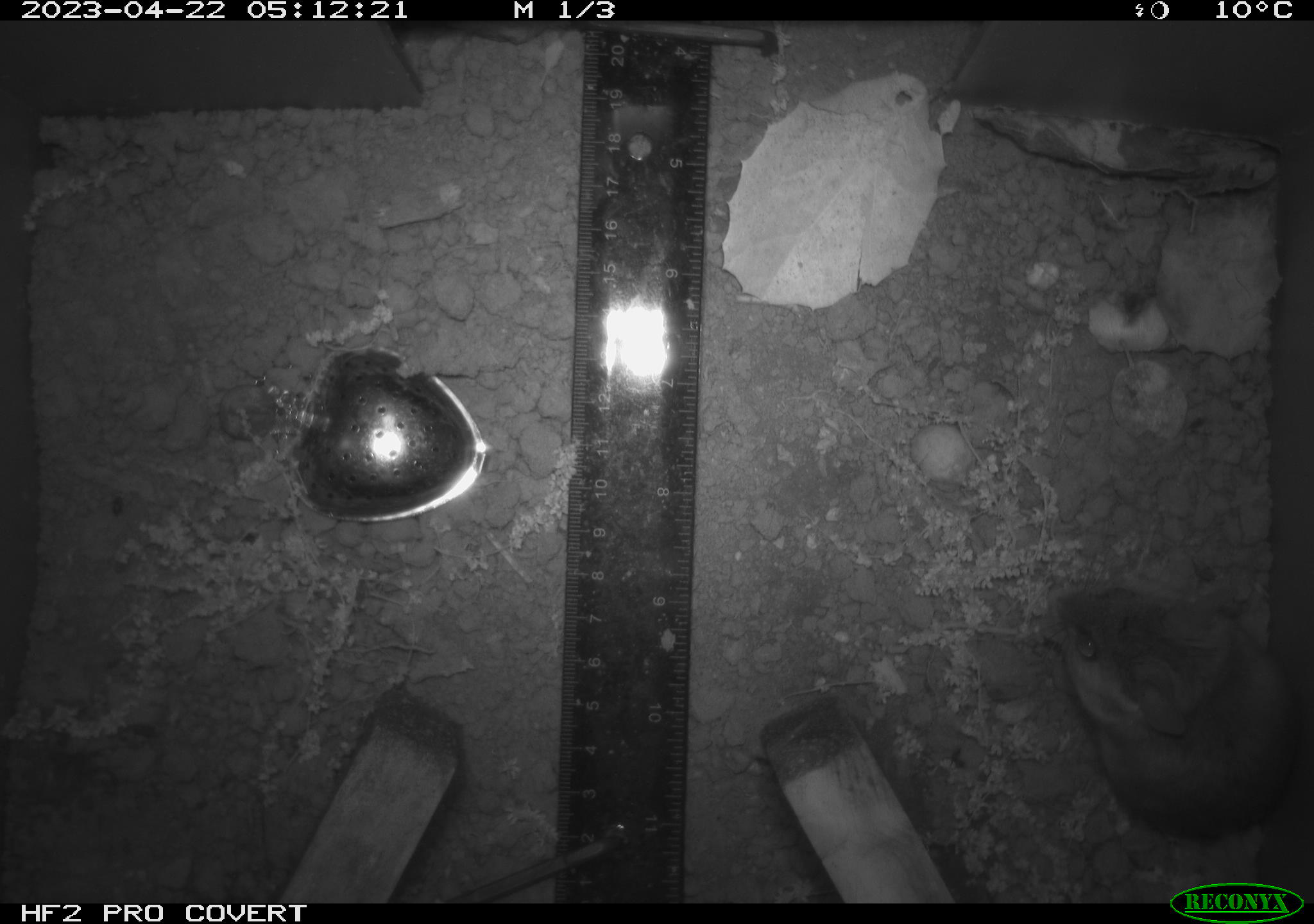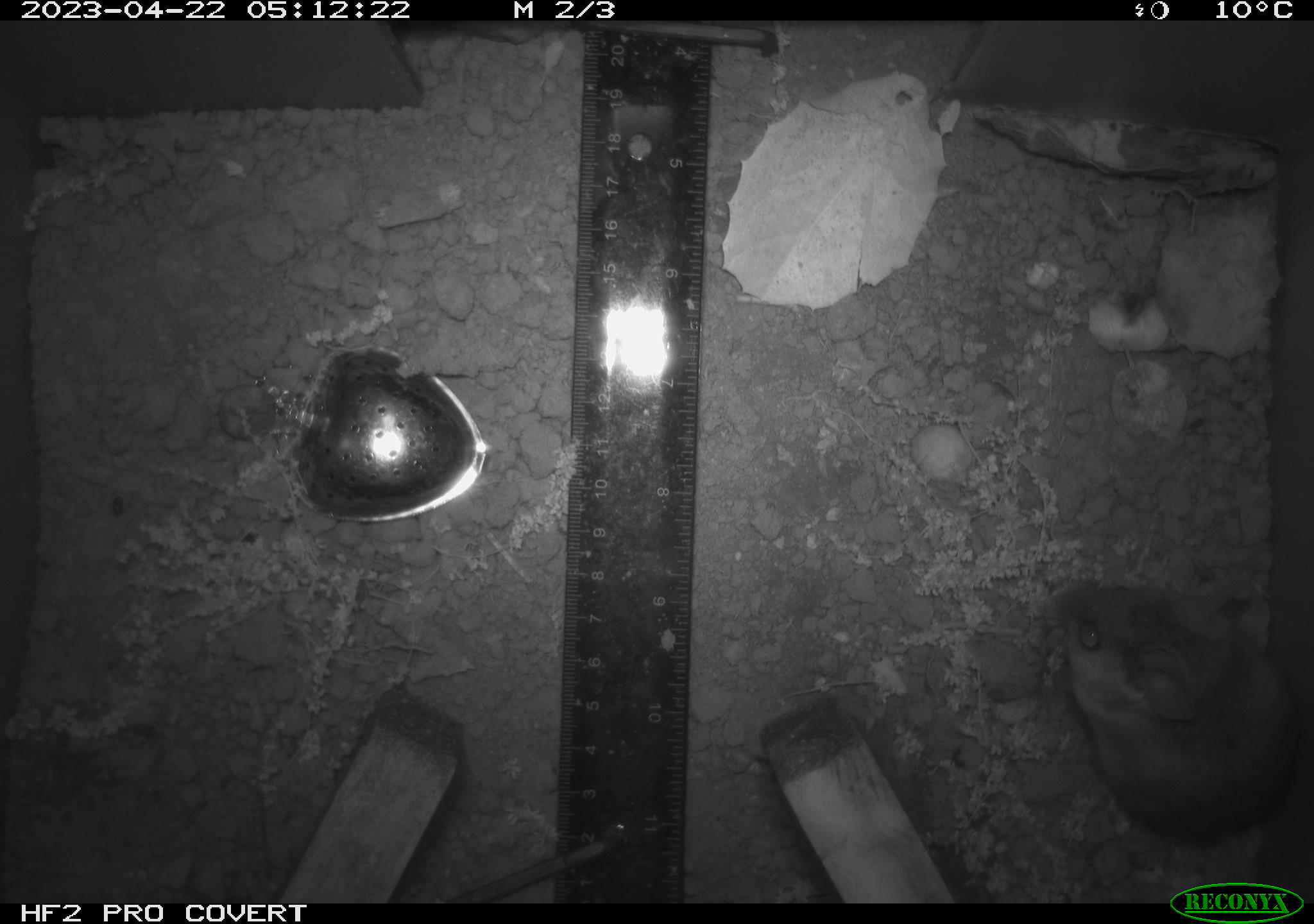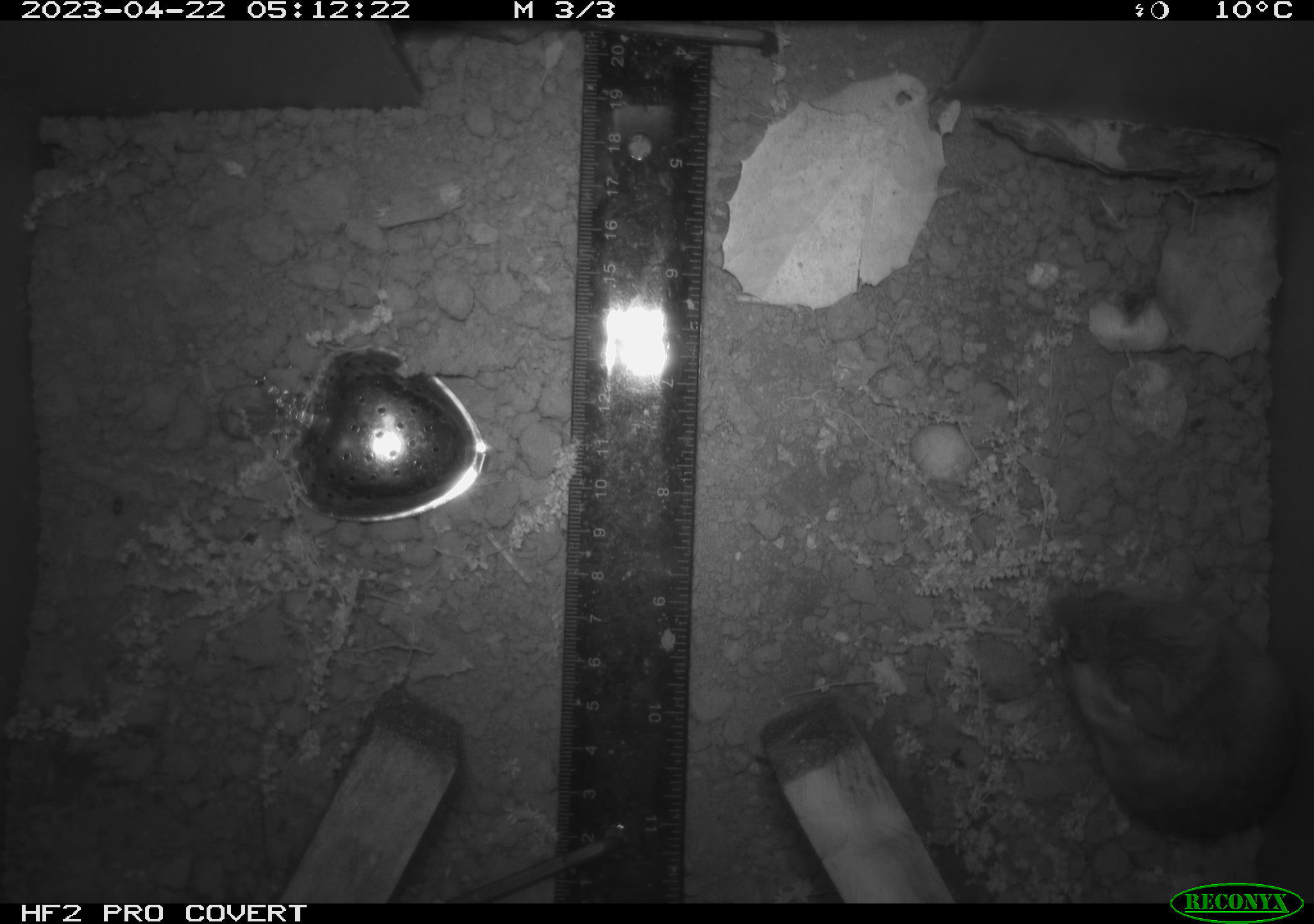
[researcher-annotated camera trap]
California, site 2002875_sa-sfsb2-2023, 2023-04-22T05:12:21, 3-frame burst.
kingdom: Animalia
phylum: Chordata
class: Mammalia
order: Rodentia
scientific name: Rodentia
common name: mouse species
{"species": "mouse species (Rodentia)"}